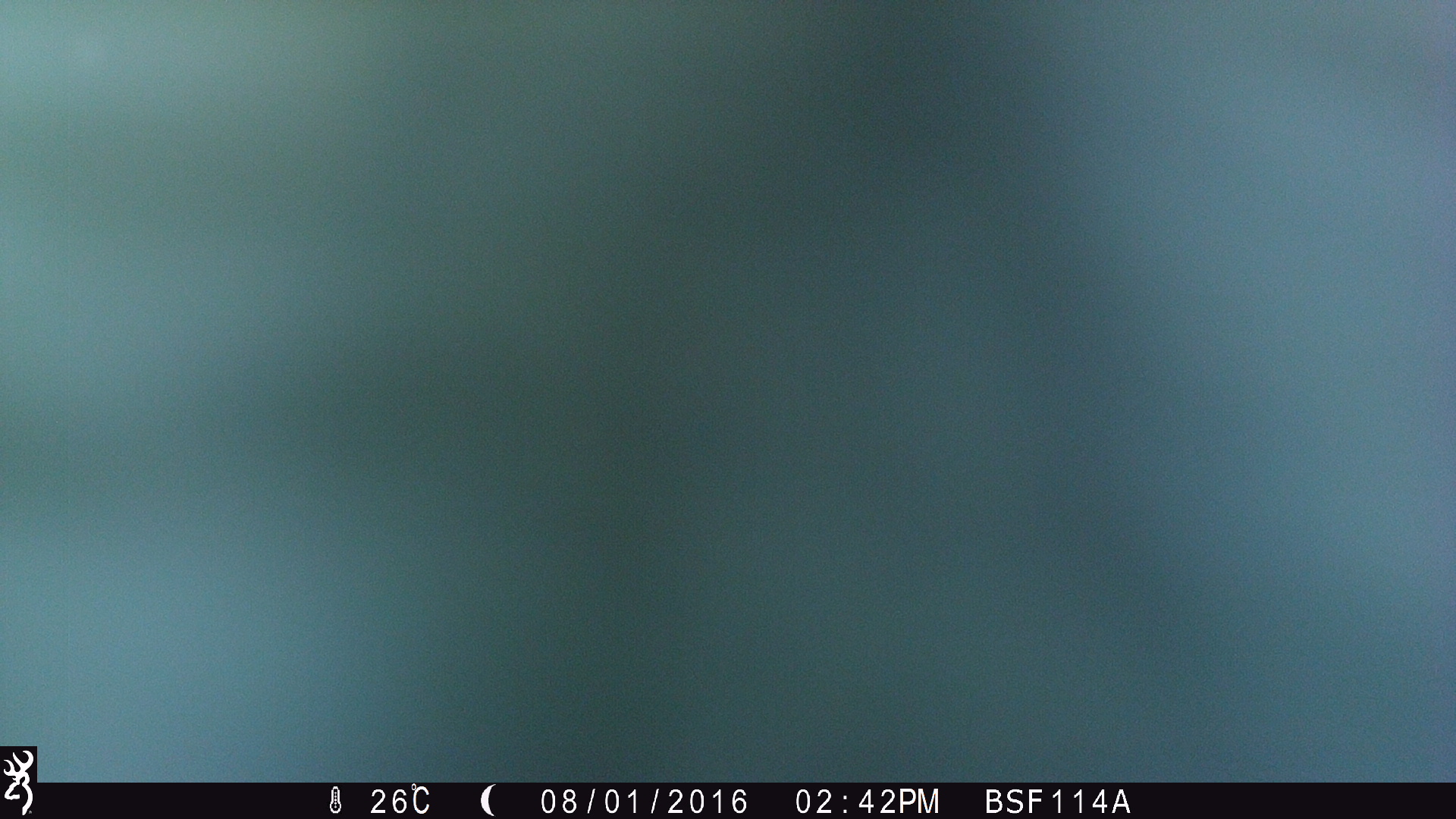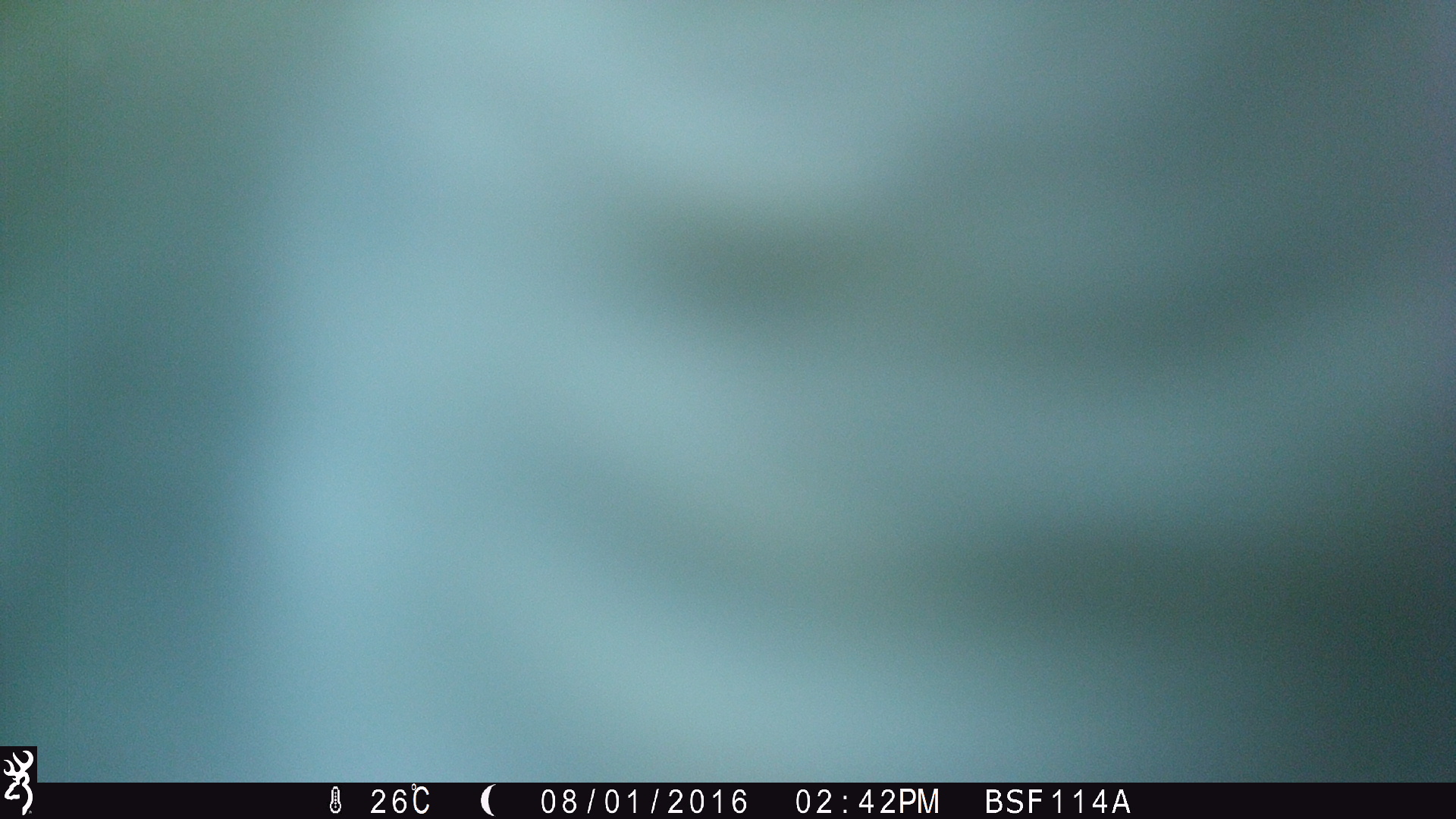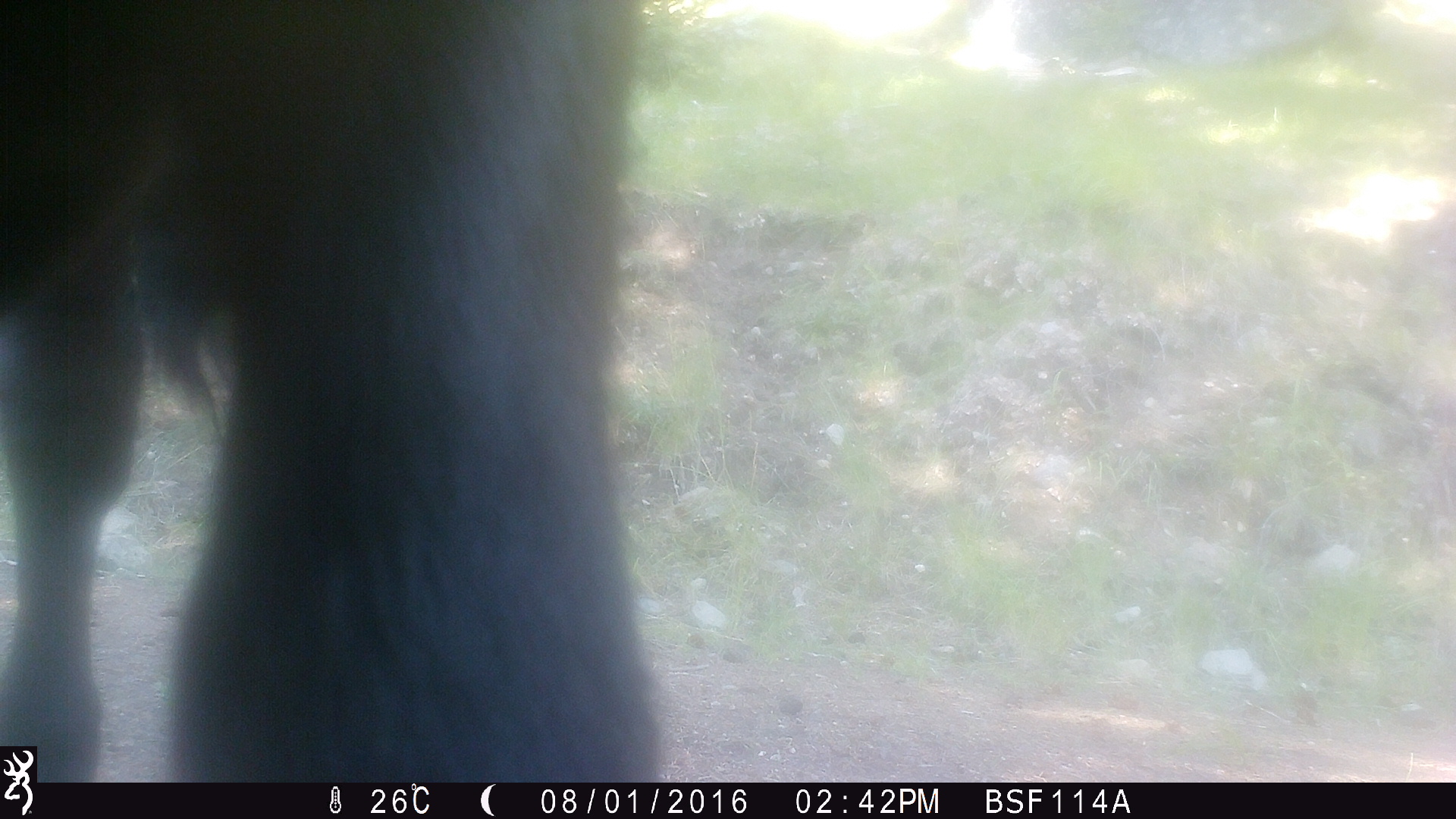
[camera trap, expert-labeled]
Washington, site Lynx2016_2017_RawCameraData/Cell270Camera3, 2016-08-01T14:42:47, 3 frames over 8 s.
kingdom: Animalia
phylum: Chordata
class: Mammalia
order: Artiodactyla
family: Bovidae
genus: Bos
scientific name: Bos taurus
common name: domestic cattle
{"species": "domestic cattle (Bos taurus)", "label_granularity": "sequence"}